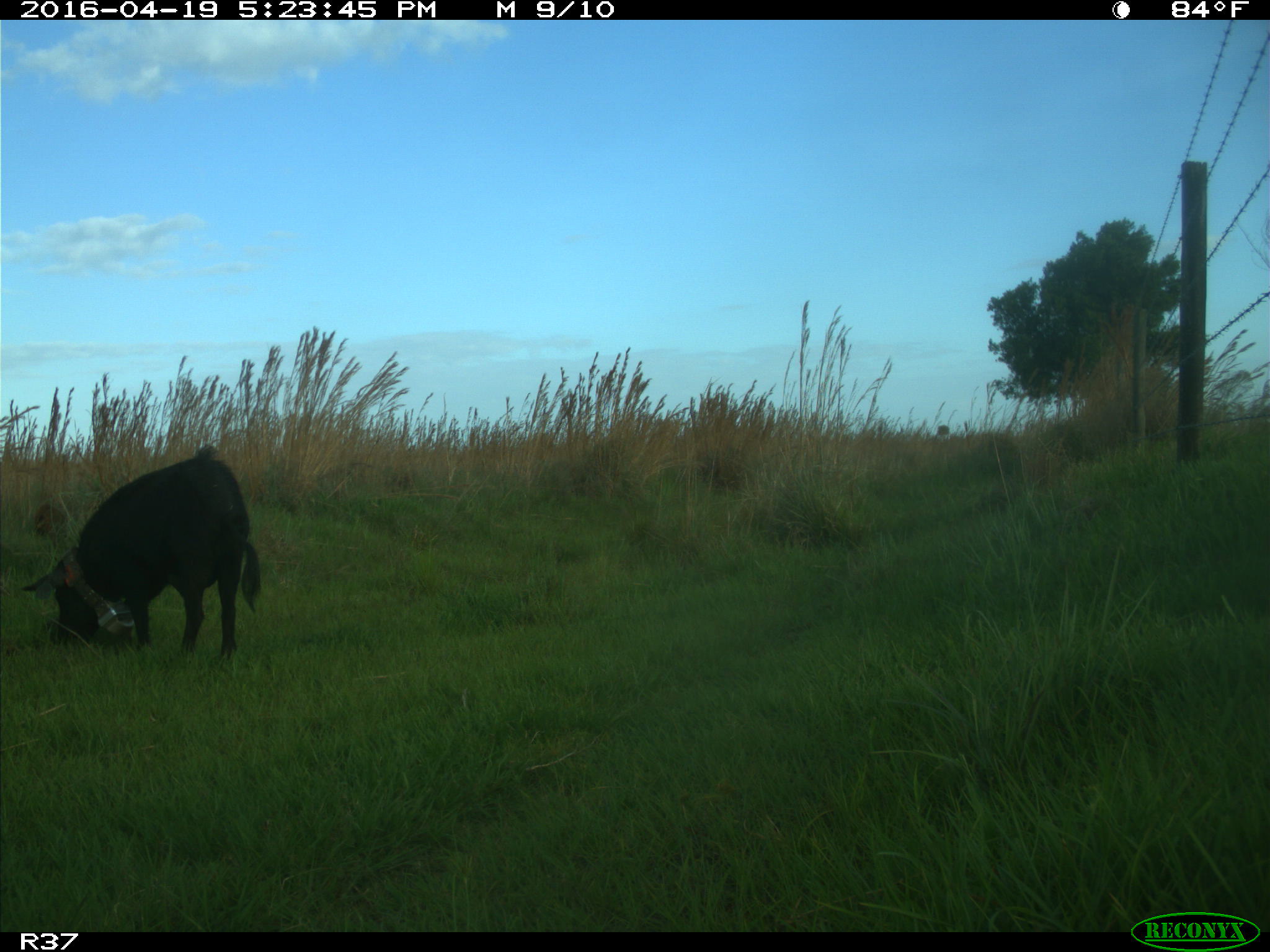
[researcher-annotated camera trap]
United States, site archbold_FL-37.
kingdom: Animalia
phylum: Chordata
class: Mammalia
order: Artiodactyla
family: Suidae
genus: Sus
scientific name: Sus scrofa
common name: wild boar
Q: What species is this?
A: Sus scrofa (wild boar).